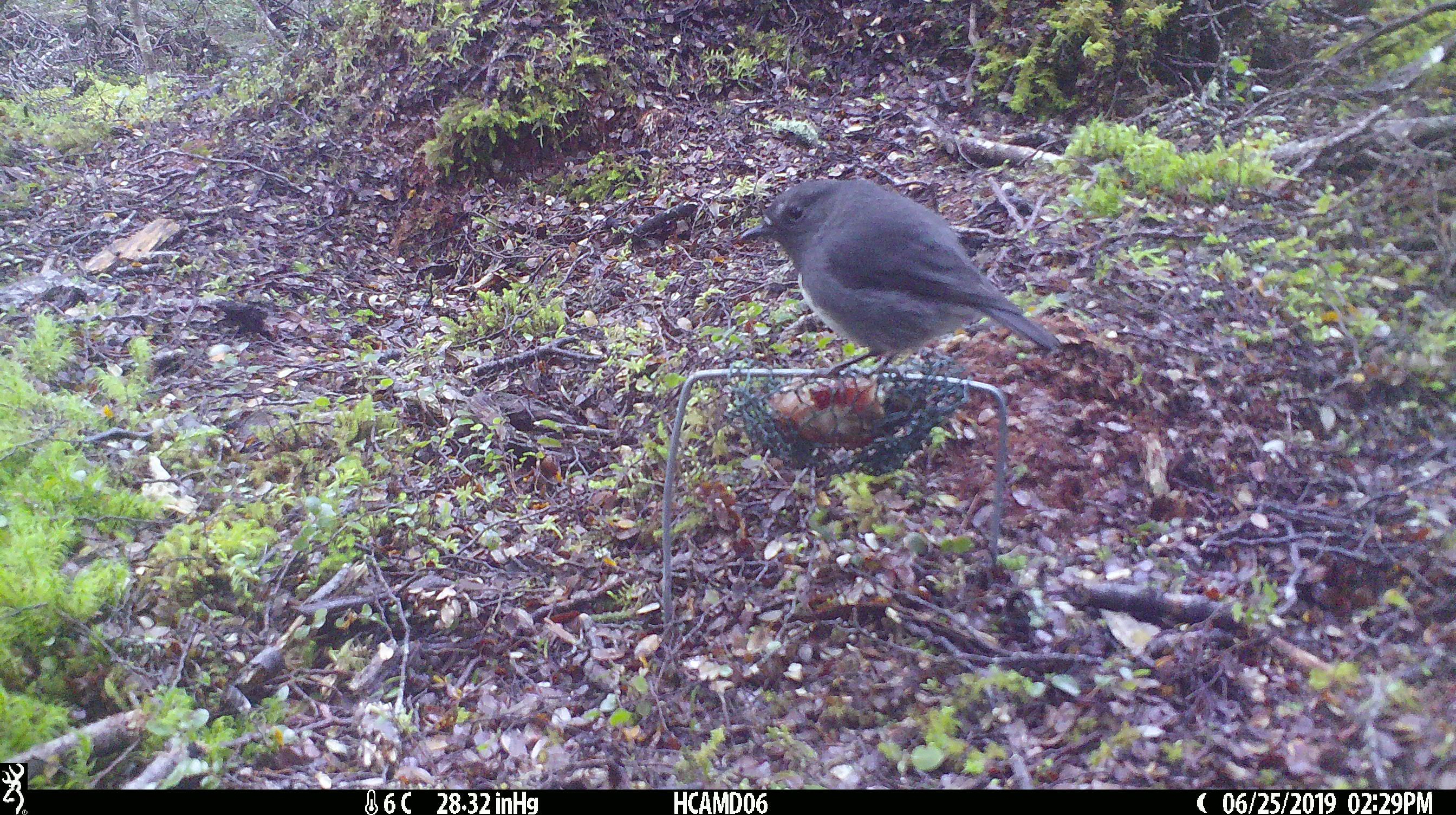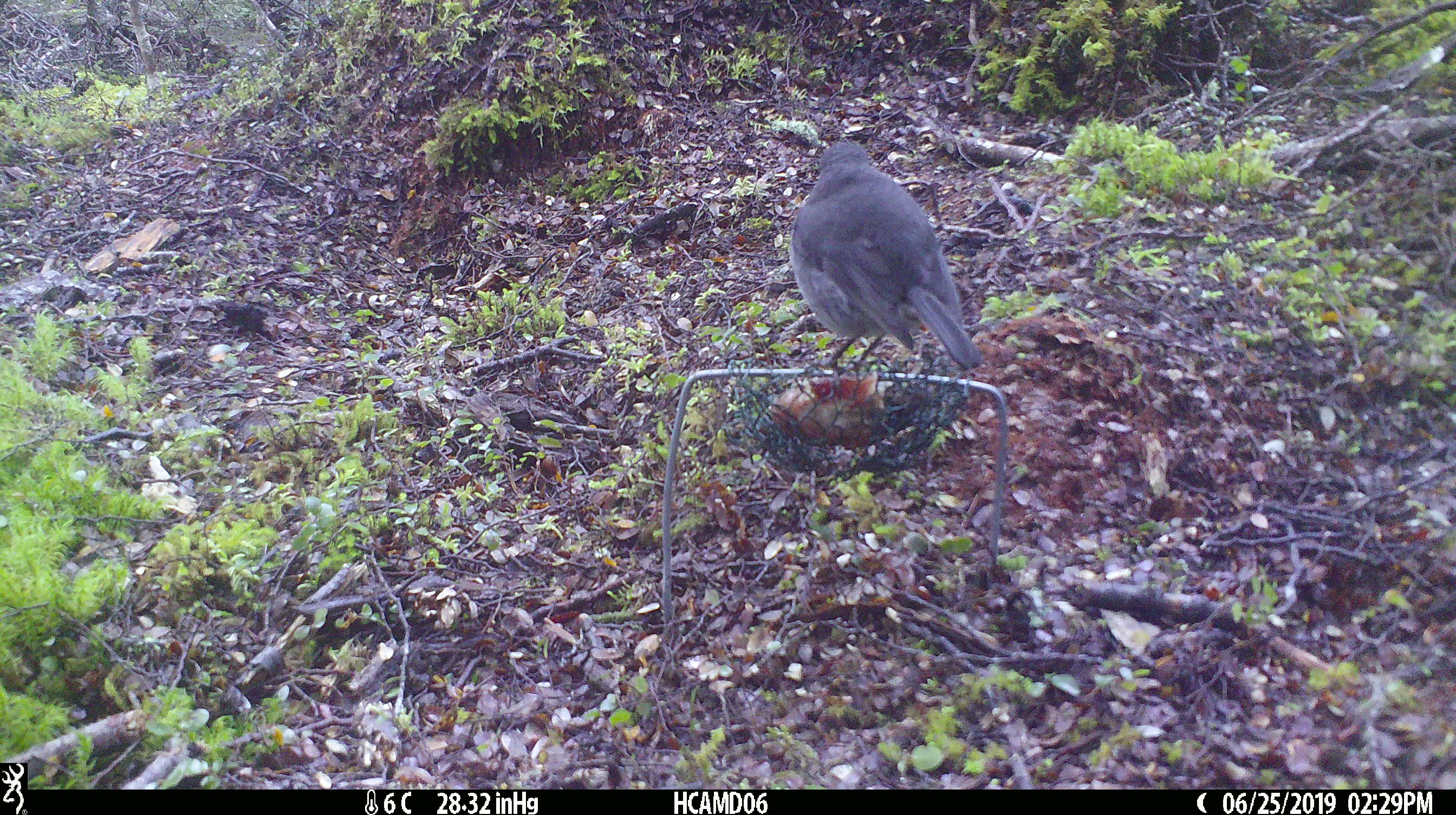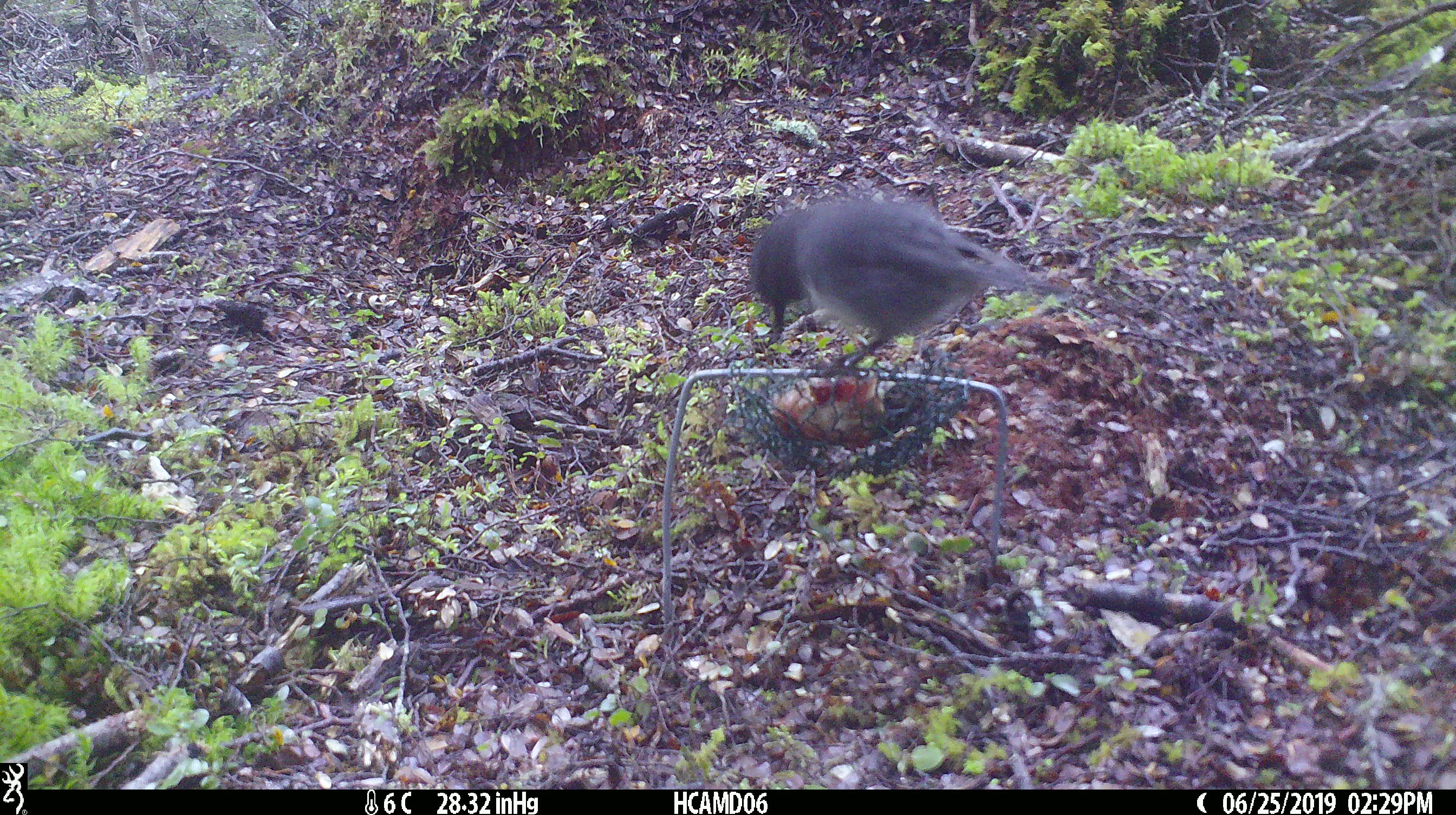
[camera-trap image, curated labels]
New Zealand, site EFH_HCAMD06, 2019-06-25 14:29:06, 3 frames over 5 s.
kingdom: Animalia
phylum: Chordata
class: Aves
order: Passeriformes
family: Petroicidae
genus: Petroica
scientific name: Petroica australis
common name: new zealand robin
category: robin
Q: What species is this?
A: Robin (new zealand robin) (Petroica australis).